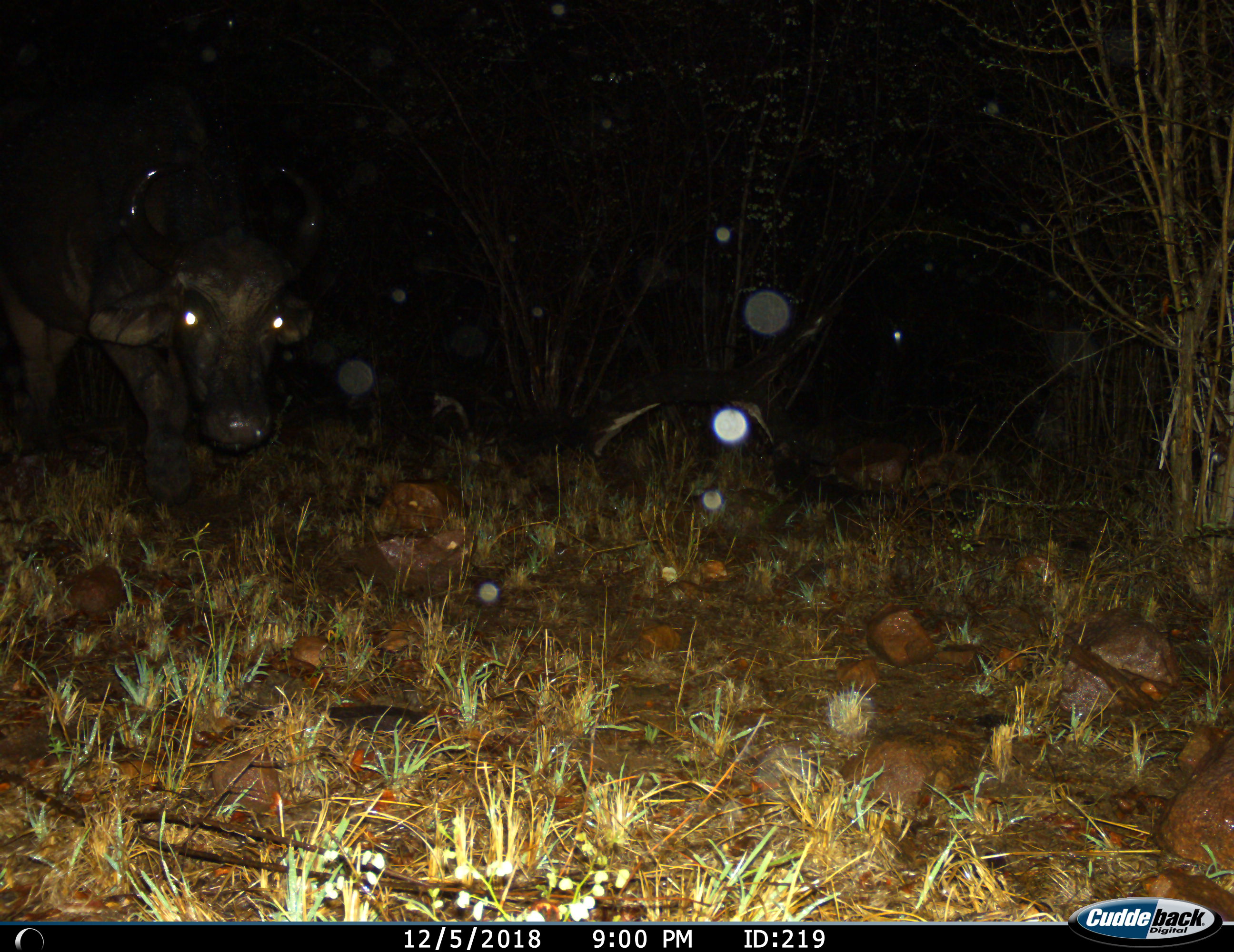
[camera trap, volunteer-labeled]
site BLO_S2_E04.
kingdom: Animalia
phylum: Chordata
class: Mammalia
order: Artiodactyla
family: Bovidae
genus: Syncerus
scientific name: Syncerus caffer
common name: african buffalo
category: buffalo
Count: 1.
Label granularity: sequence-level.